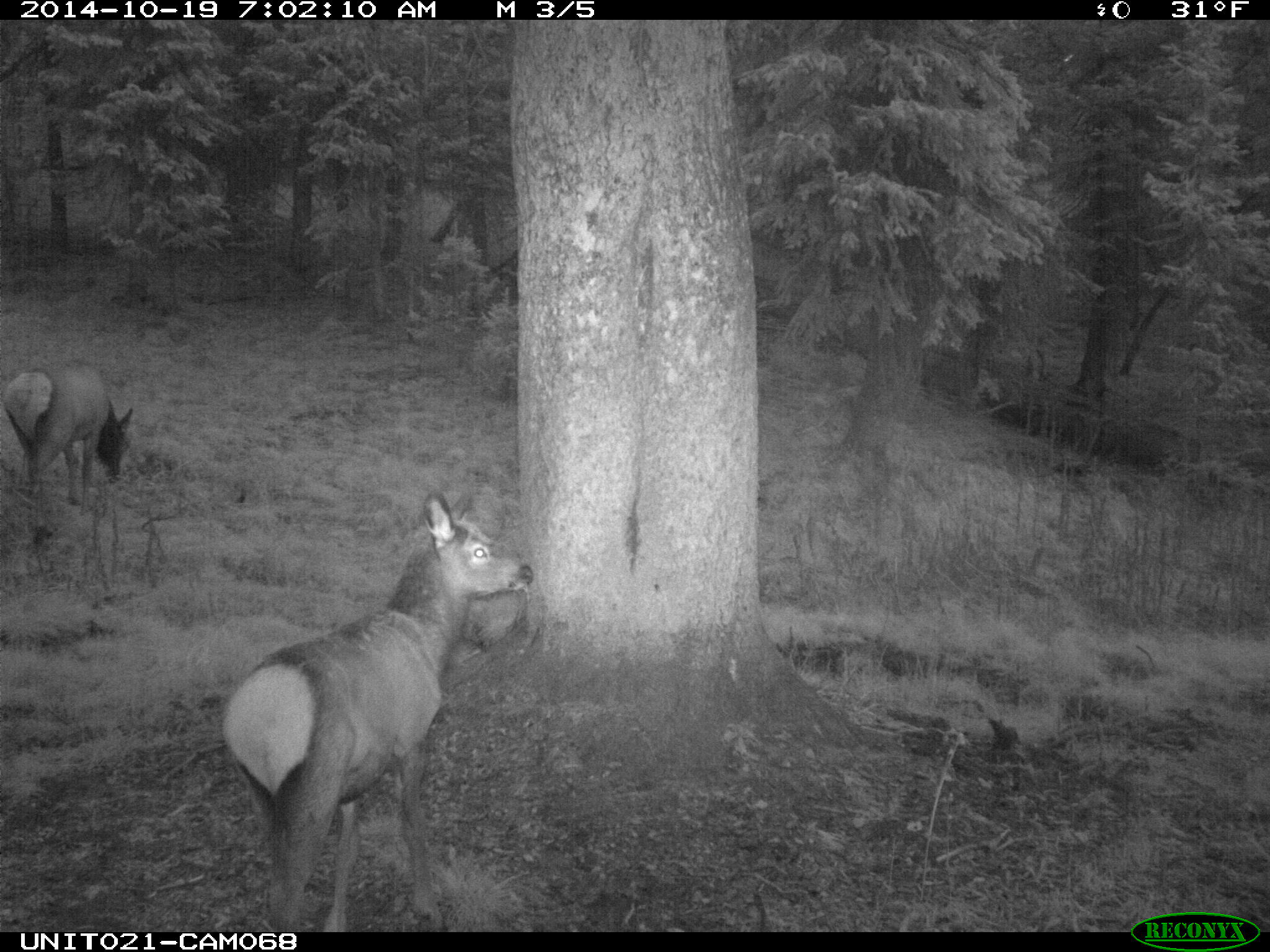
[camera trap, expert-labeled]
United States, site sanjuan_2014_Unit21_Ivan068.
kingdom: Animalia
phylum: Chordata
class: Mammalia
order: Artiodactyla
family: Cervidae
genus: Cervus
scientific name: Cervus elaphus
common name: red deer